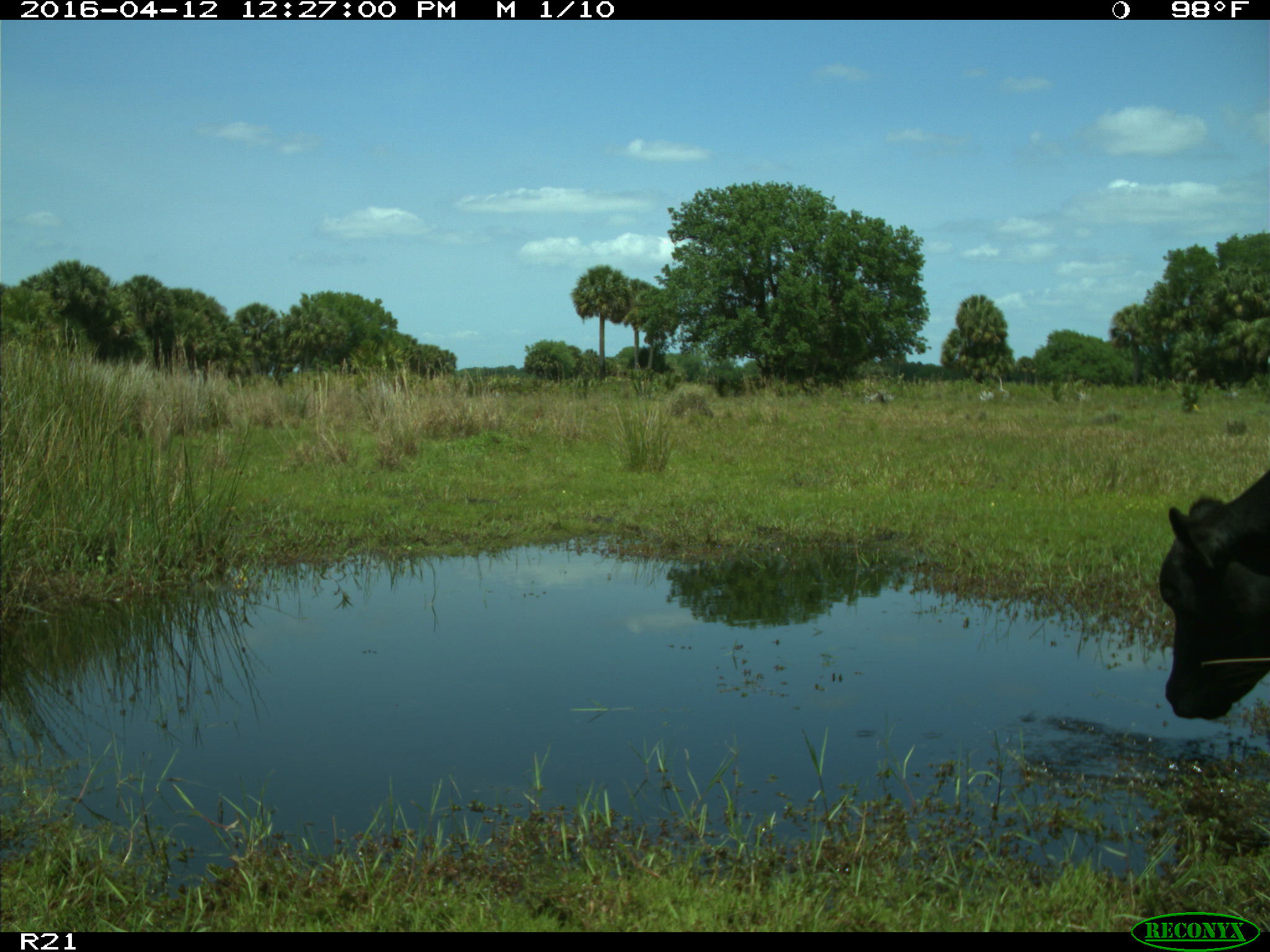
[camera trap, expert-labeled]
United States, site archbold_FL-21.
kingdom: Animalia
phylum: Chordata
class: Mammalia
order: Artiodactyla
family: Bovidae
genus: Bos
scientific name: Bos taurus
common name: domestic cow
Bos taurus (domestic cow).